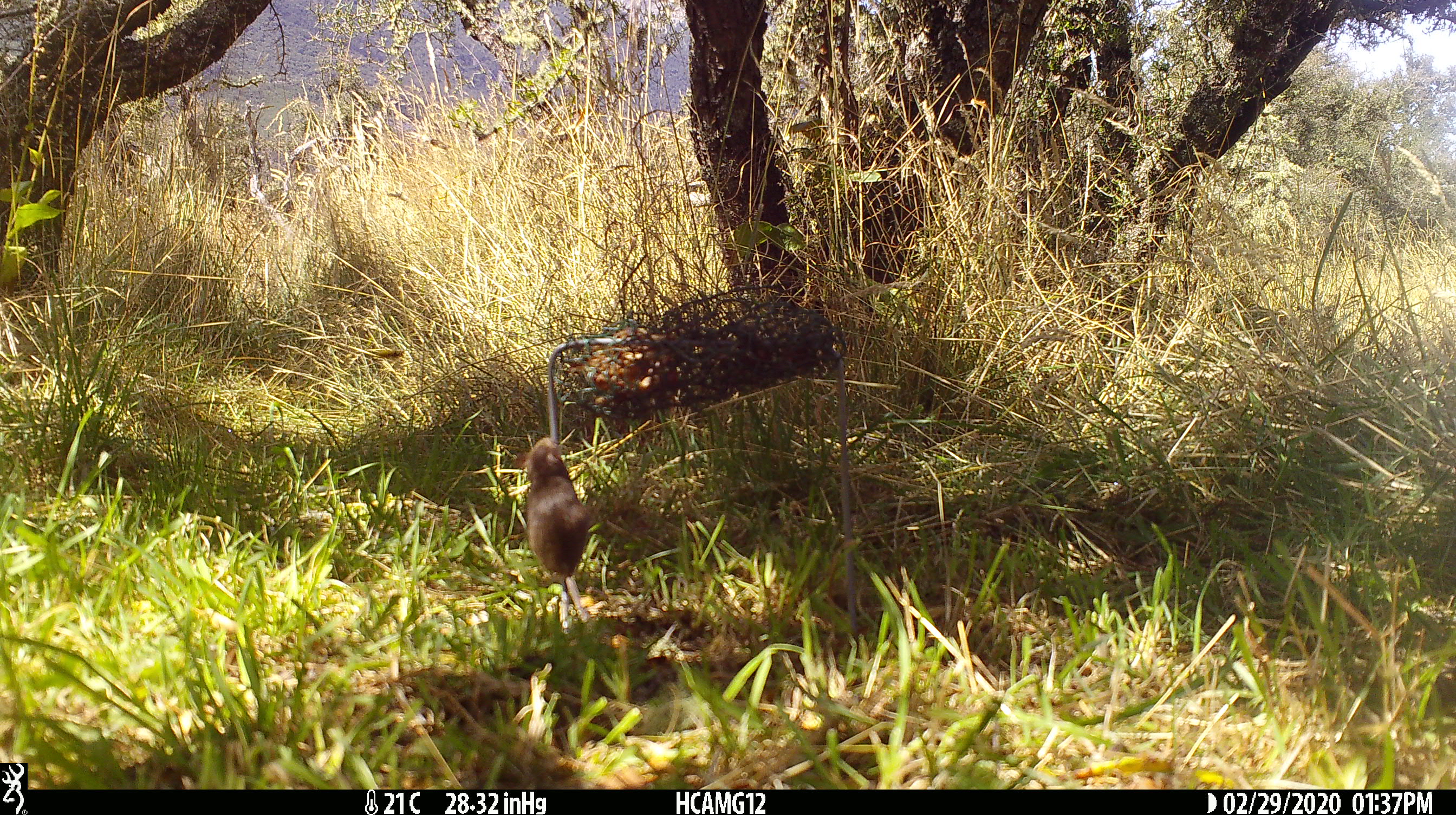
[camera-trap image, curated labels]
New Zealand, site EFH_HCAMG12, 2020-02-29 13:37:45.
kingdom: Animalia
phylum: Chordata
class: Mammalia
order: Rodentia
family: Muridae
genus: Mus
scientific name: Mus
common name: mouse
Mouse (Mus).